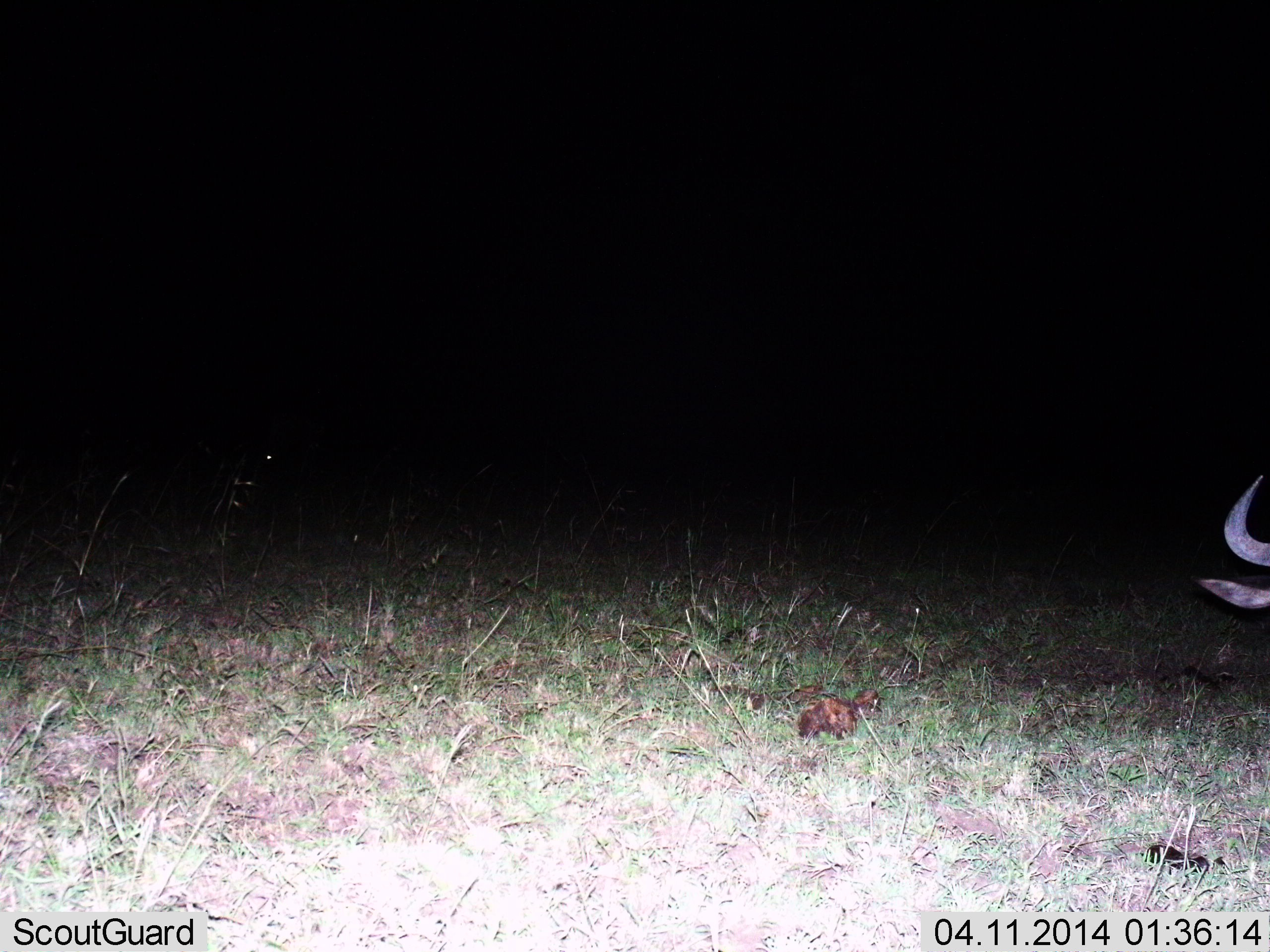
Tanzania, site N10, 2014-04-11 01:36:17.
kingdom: Animalia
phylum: Chordata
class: Mammalia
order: Artiodactyla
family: Bovidae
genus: Connochaetes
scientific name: Connochaetes taurinus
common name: blue wildebeest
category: wildebeest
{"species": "wildebeest (blue wildebeest) (Connochaetes taurinus)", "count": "1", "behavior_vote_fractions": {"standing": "70%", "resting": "0%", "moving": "0%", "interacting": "0%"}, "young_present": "0%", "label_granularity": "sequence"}